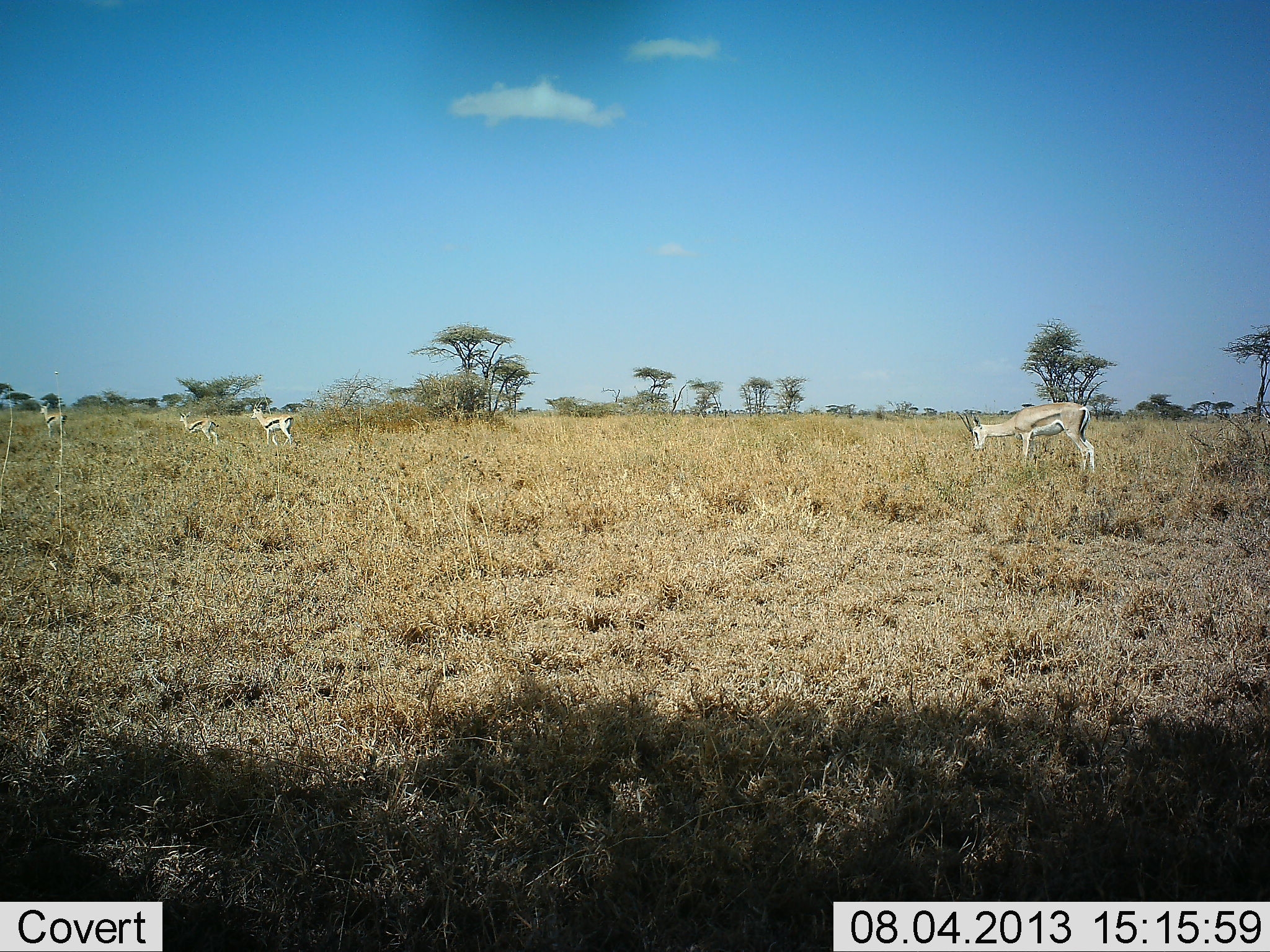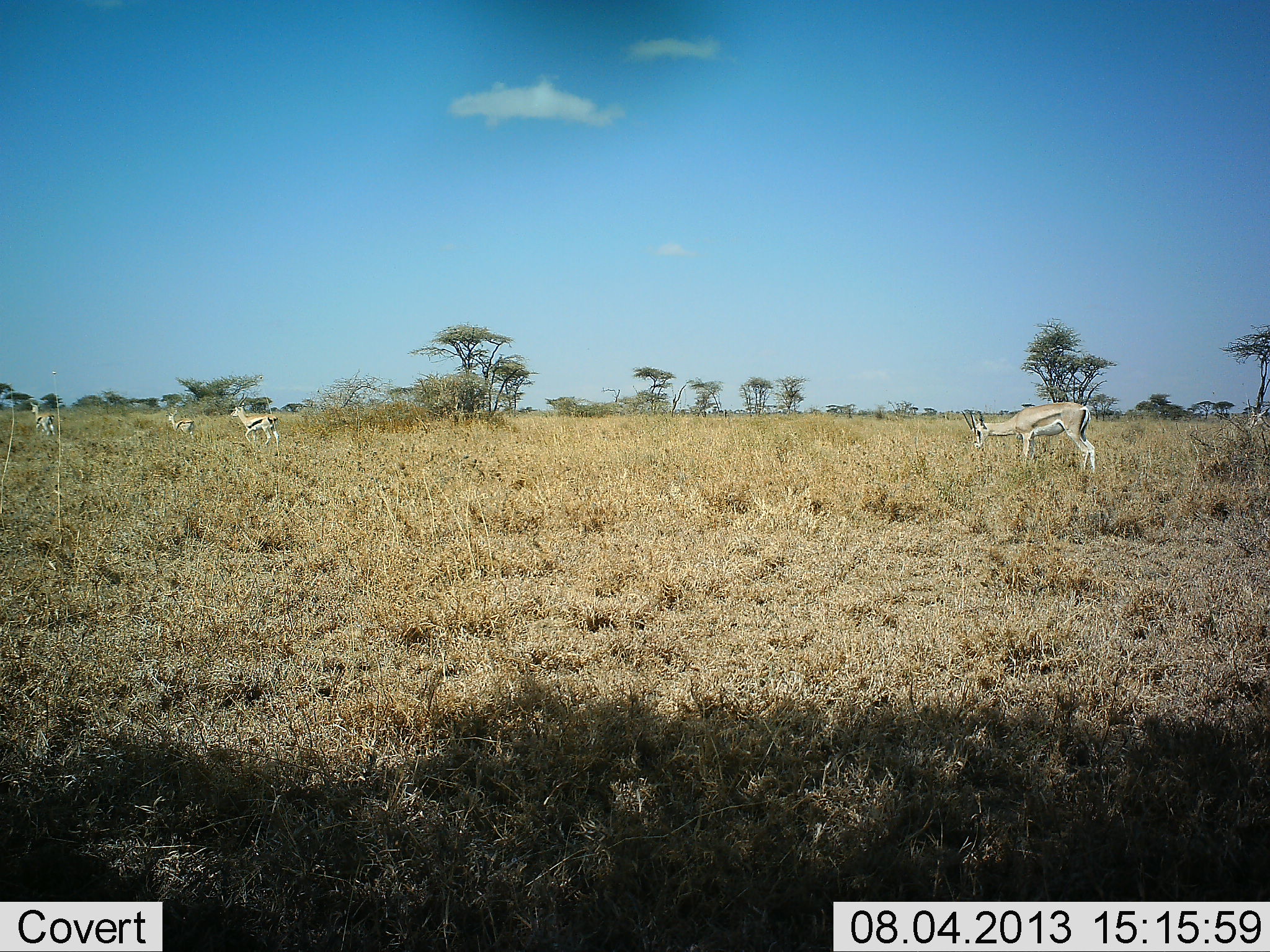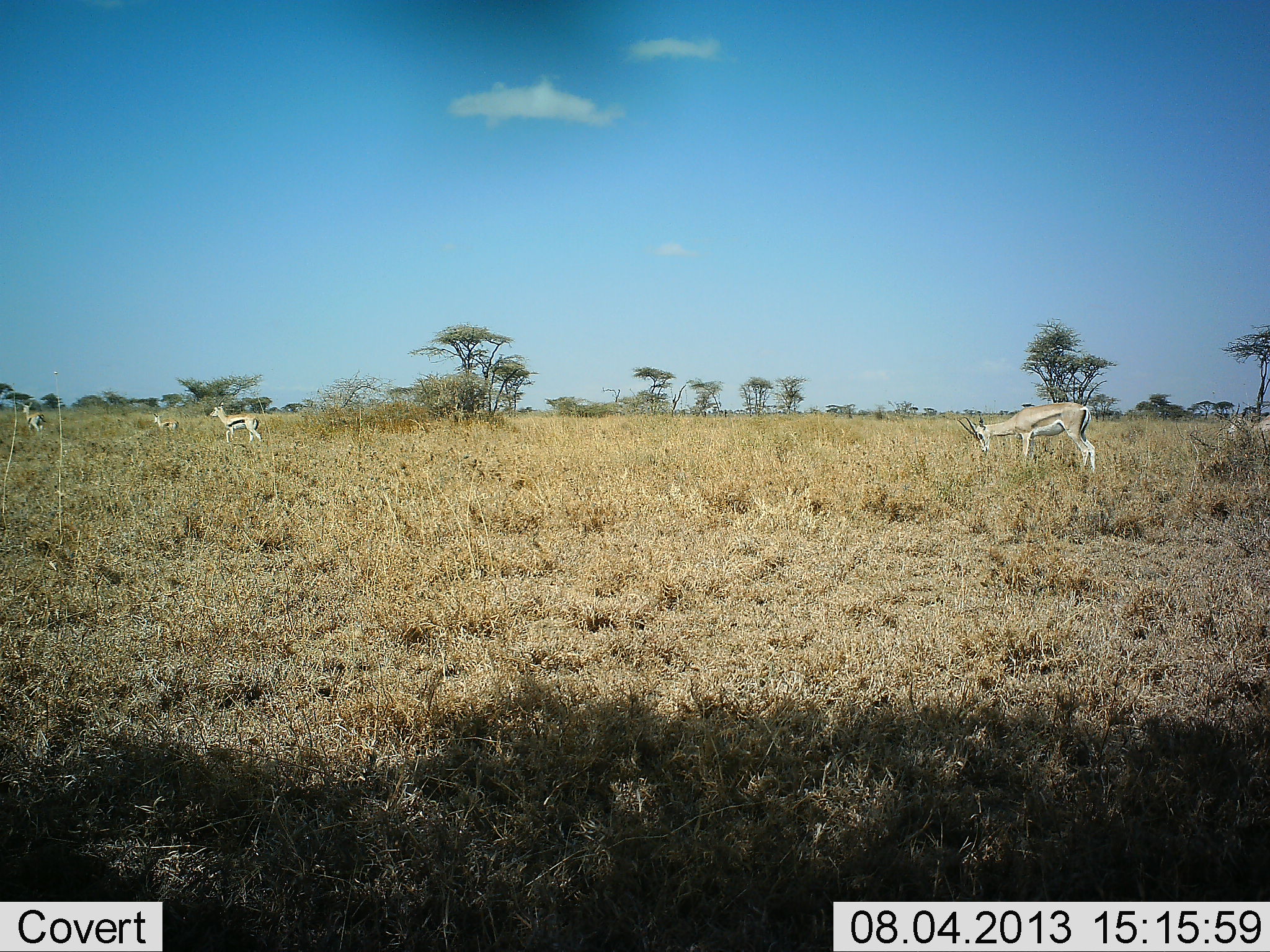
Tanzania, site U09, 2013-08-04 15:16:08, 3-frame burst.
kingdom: Animalia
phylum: Chordata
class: Mammalia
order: Artiodactyla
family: Bovidae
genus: Eudorcas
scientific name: Eudorcas thomsonii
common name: thomson's gazelle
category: gazellethomsons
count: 5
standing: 46%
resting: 0%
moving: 85%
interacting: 0%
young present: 8%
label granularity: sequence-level